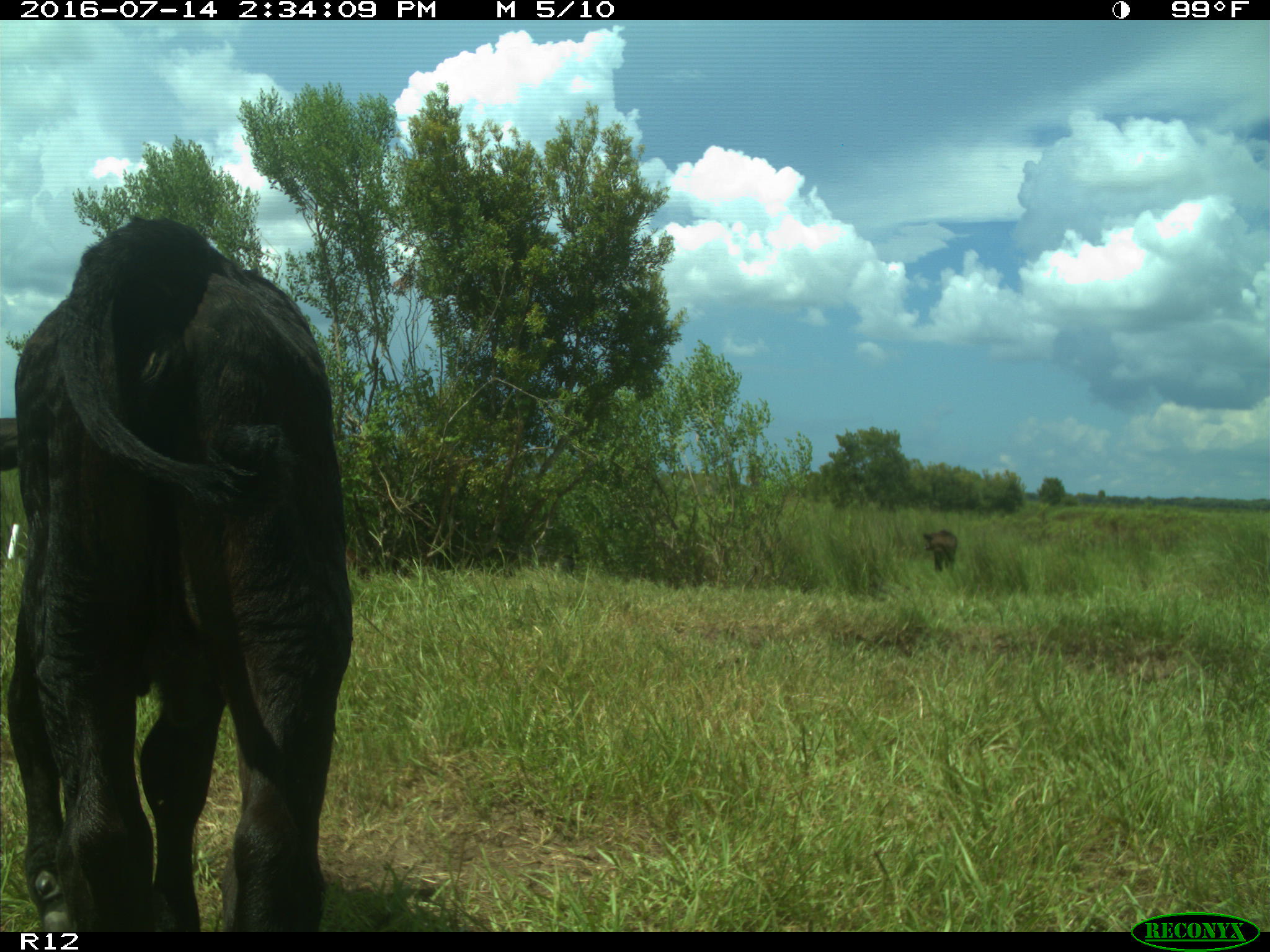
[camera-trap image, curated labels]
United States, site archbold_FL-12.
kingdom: Animalia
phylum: Chordata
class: Mammalia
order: Artiodactyla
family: Bovidae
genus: Bos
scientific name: Bos taurus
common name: domestic cow